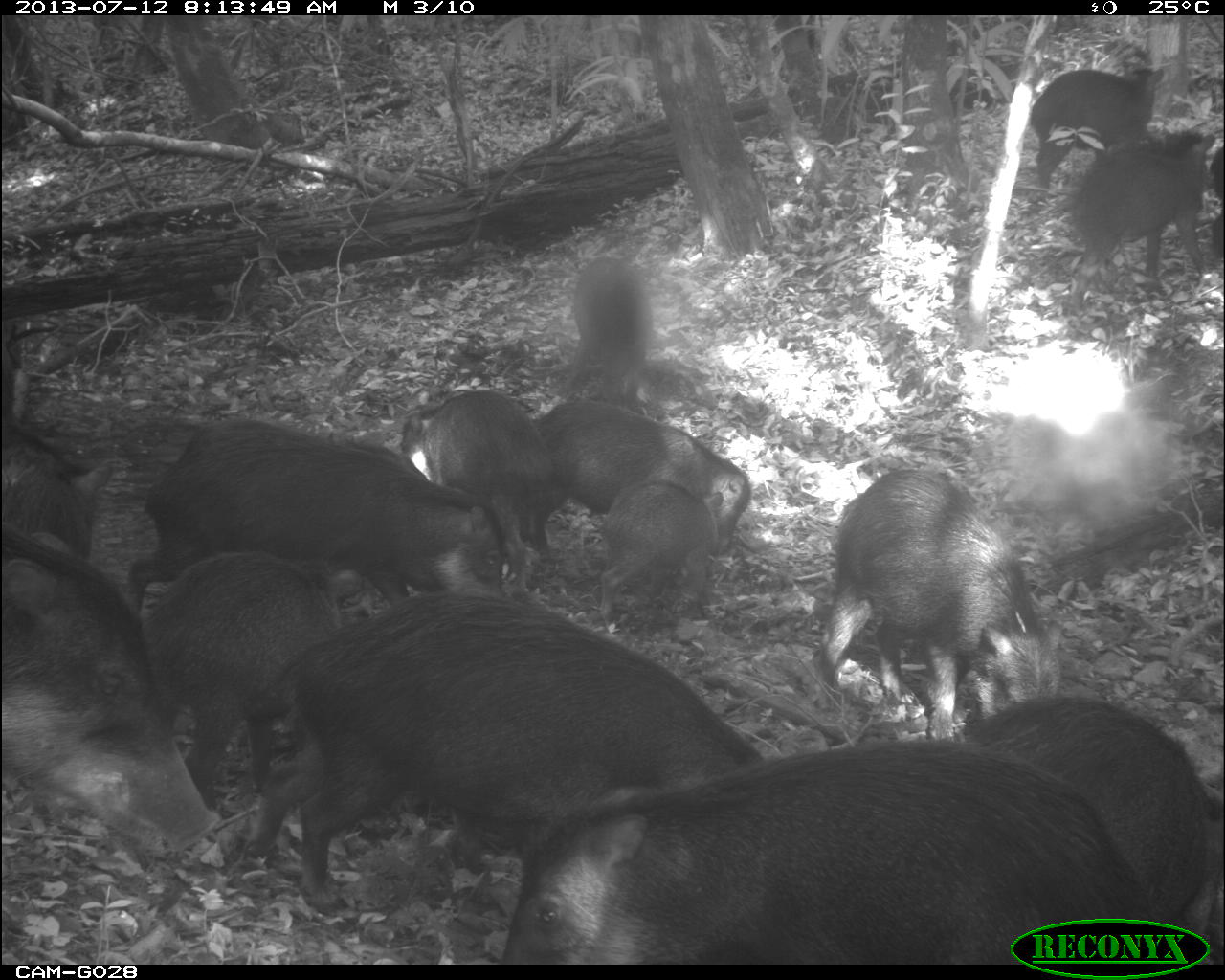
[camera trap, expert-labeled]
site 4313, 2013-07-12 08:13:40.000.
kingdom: Animalia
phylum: Chordata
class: Mammalia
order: Artiodactyla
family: Tayassuidae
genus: Tayassu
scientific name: Tayassu pecari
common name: white-lipped peccary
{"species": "Tayassu pecari (white-lipped peccary)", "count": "20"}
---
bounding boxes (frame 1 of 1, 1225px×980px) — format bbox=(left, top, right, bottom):
tayassu pecari: bbox=(227, 580, 768, 926); bbox=(506, 739, 1191, 961); bbox=(119, 410, 518, 631); bbox=(1, 514, 218, 872); bbox=(923, 682, 1219, 926); bbox=(813, 460, 1066, 738); bbox=(149, 550, 365, 850); bbox=(511, 393, 755, 590); bbox=(393, 394, 565, 606); bbox=(1053, 132, 1216, 329); bbox=(592, 479, 728, 641); bbox=(1026, 64, 1165, 213); bbox=(0, 416, 123, 562); bbox=(546, 254, 655, 410)